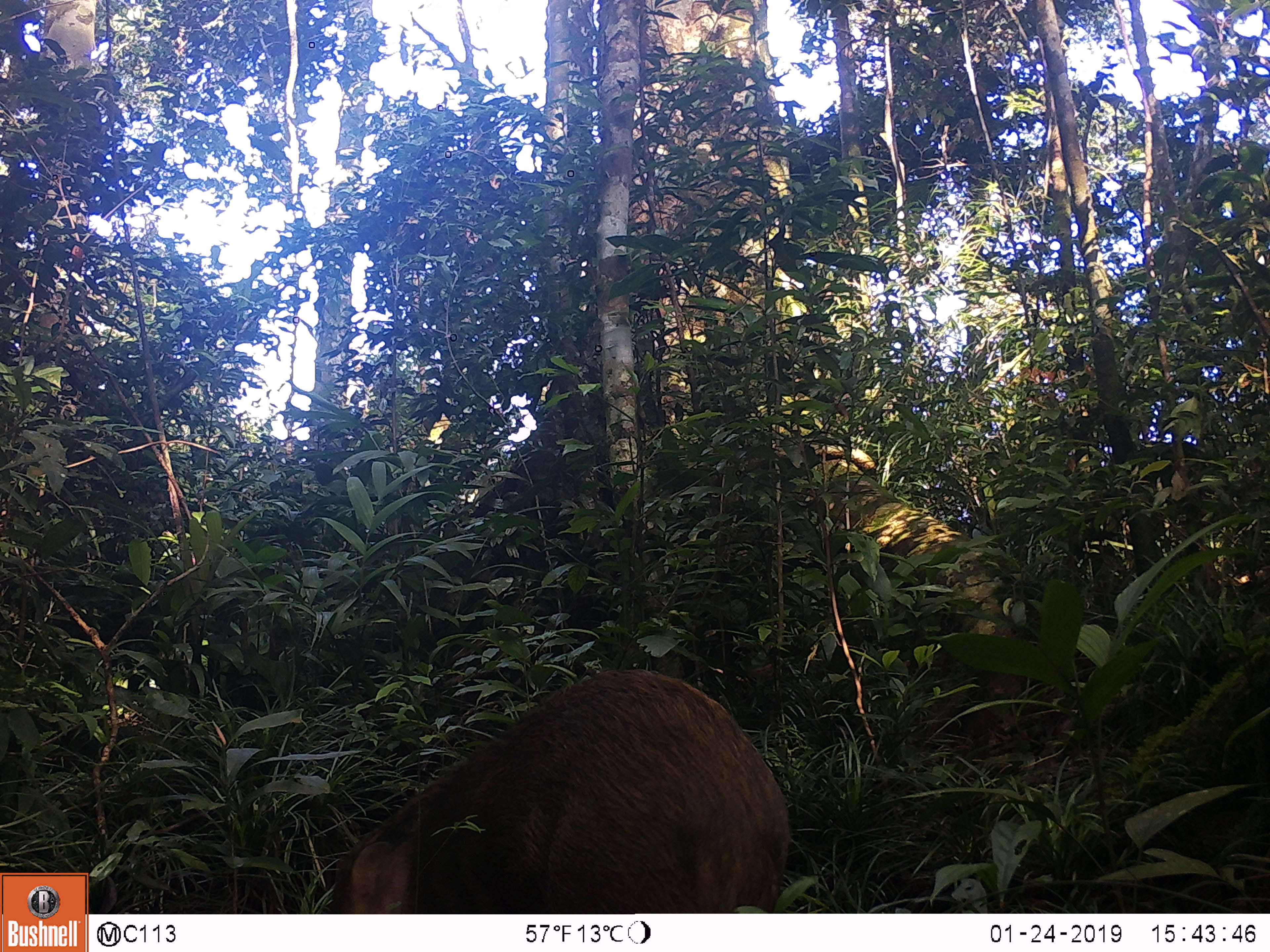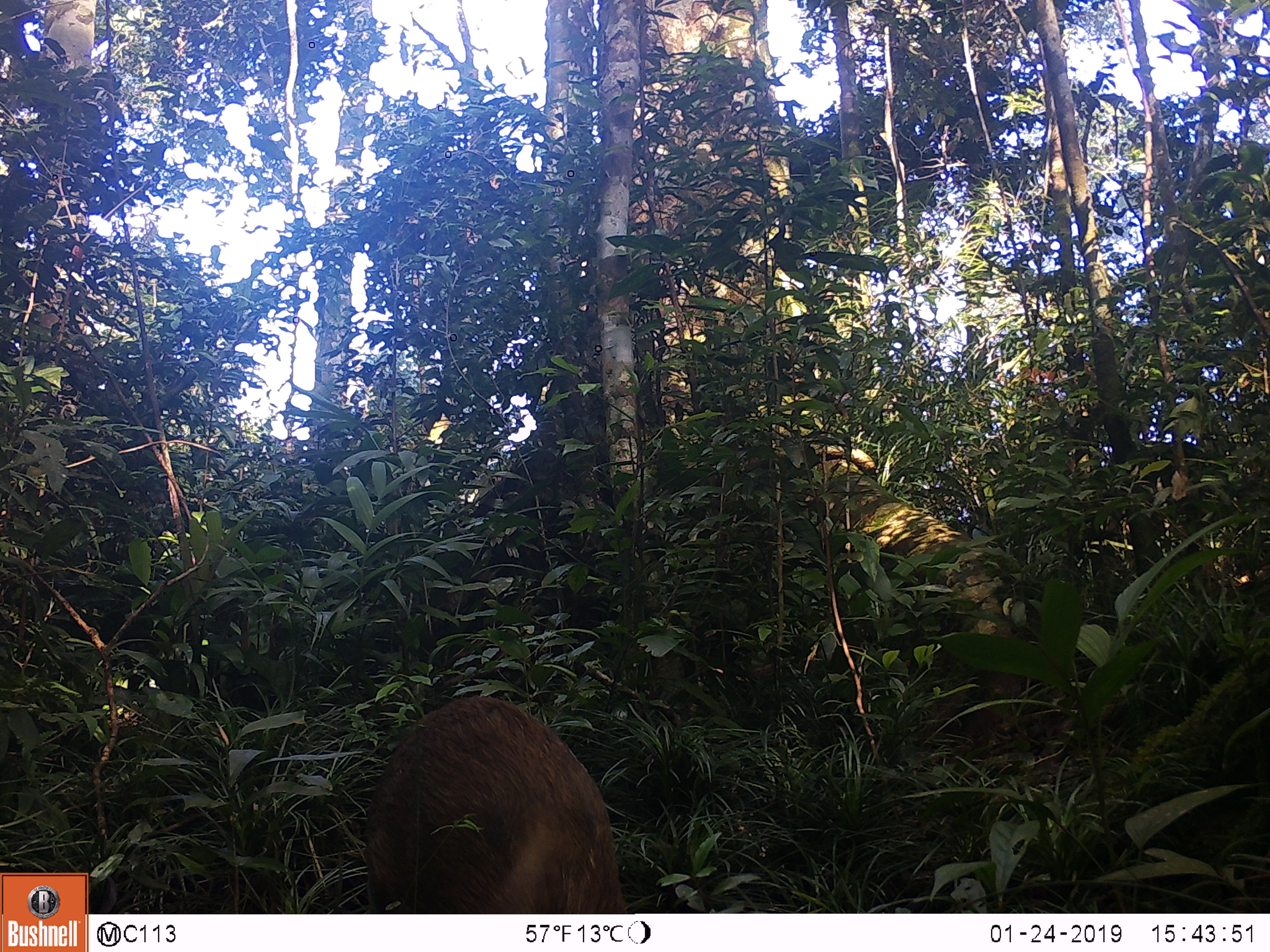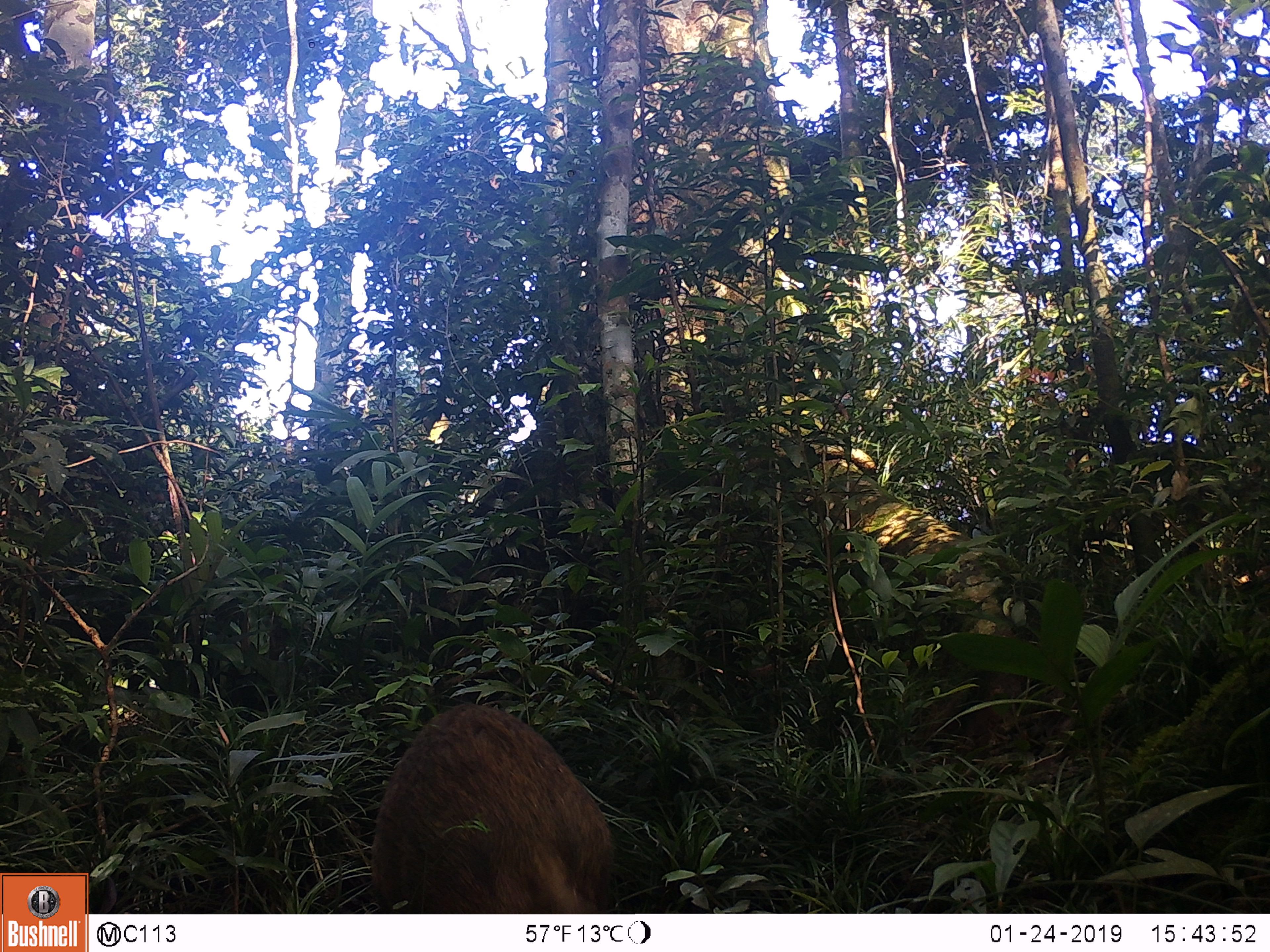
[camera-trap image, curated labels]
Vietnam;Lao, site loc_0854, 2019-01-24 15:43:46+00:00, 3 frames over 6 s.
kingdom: Animalia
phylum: Chordata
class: Mammalia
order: Artiodactyla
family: Suidae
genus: Sus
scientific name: Sus scrofa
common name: eurasian wild pig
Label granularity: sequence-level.